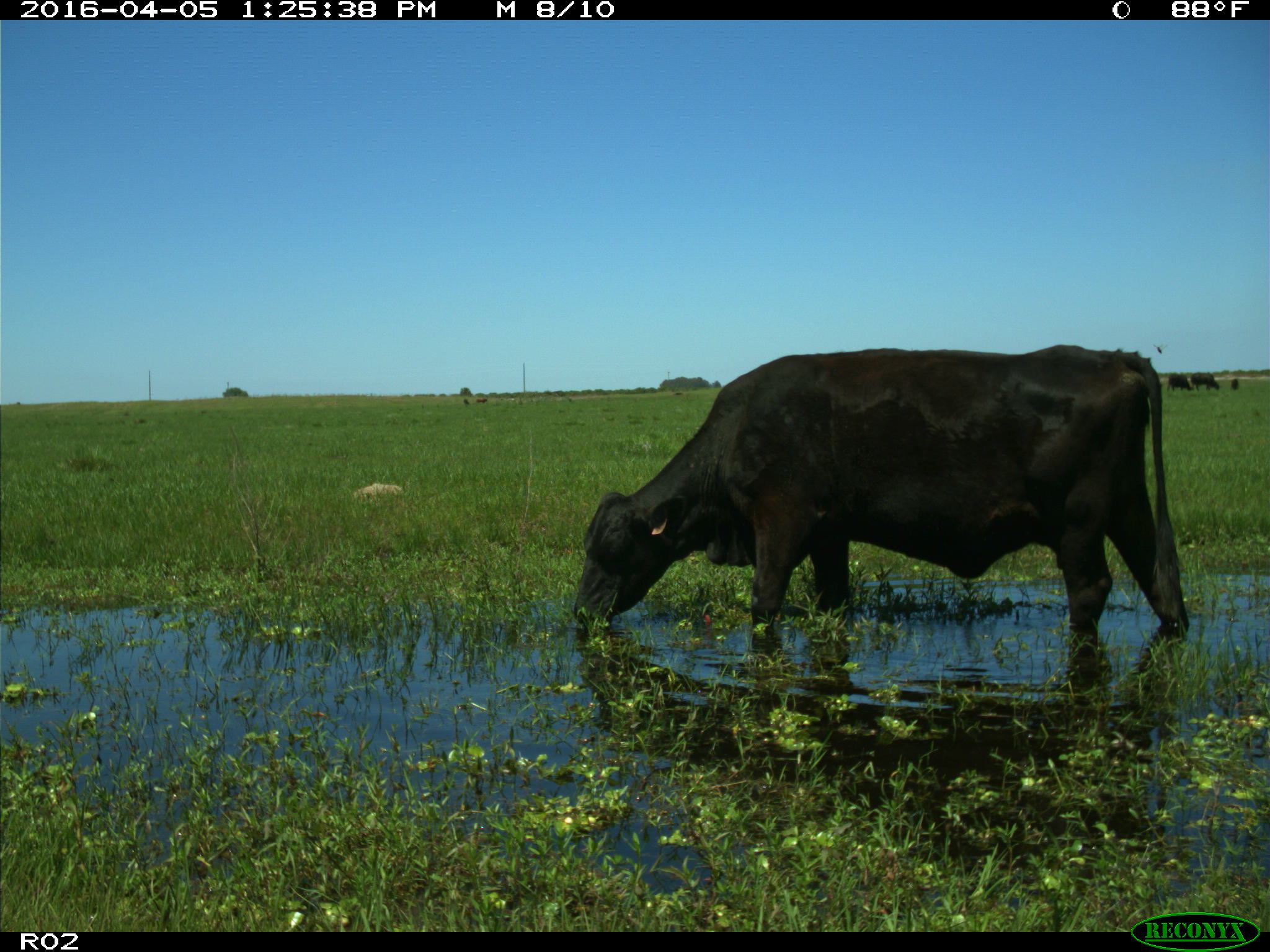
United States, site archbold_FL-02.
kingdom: Animalia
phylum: Chordata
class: Mammalia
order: Artiodactyla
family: Bovidae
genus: Bos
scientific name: Bos taurus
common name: domestic cow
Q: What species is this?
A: Bos taurus (domestic cow).